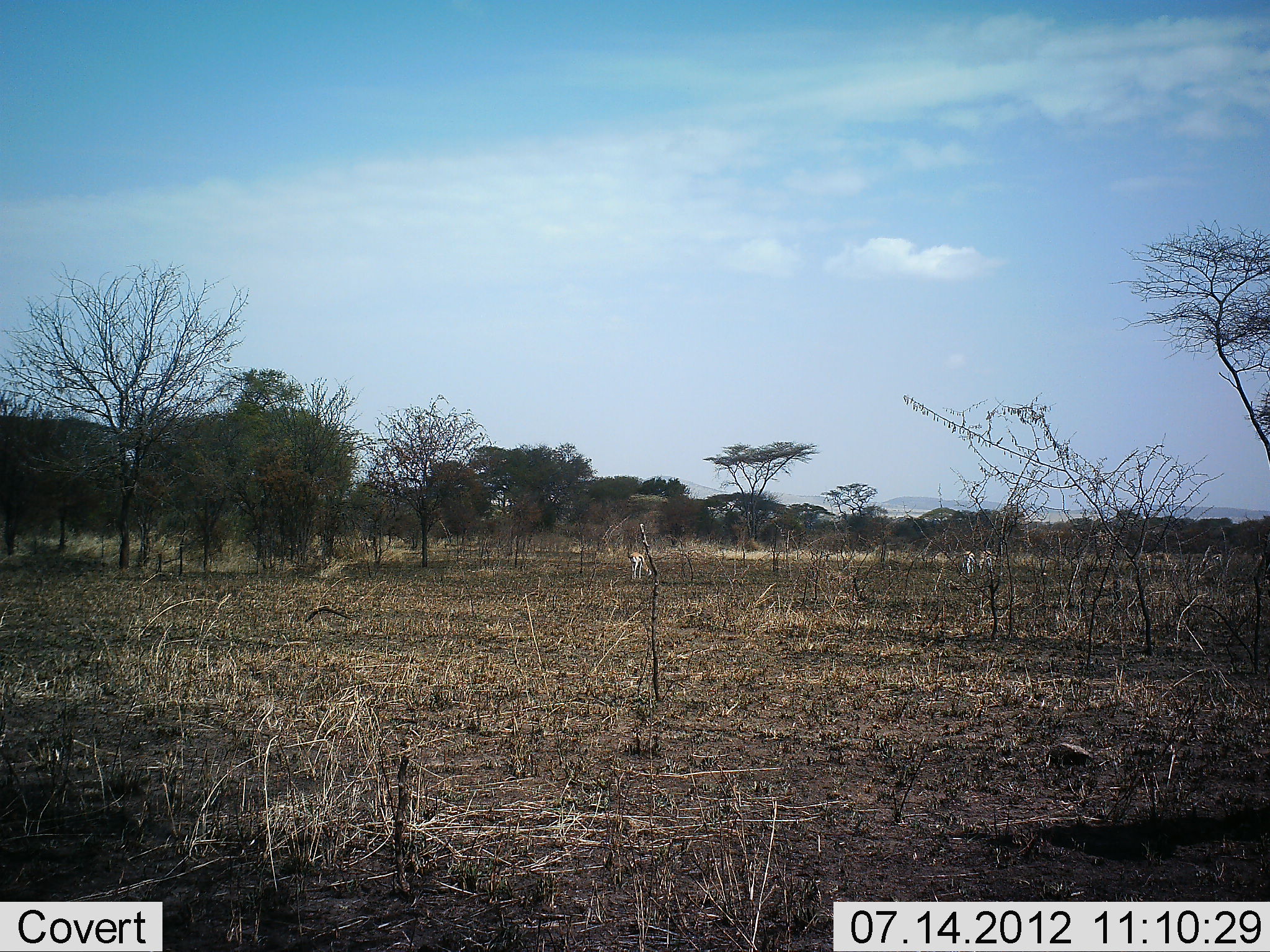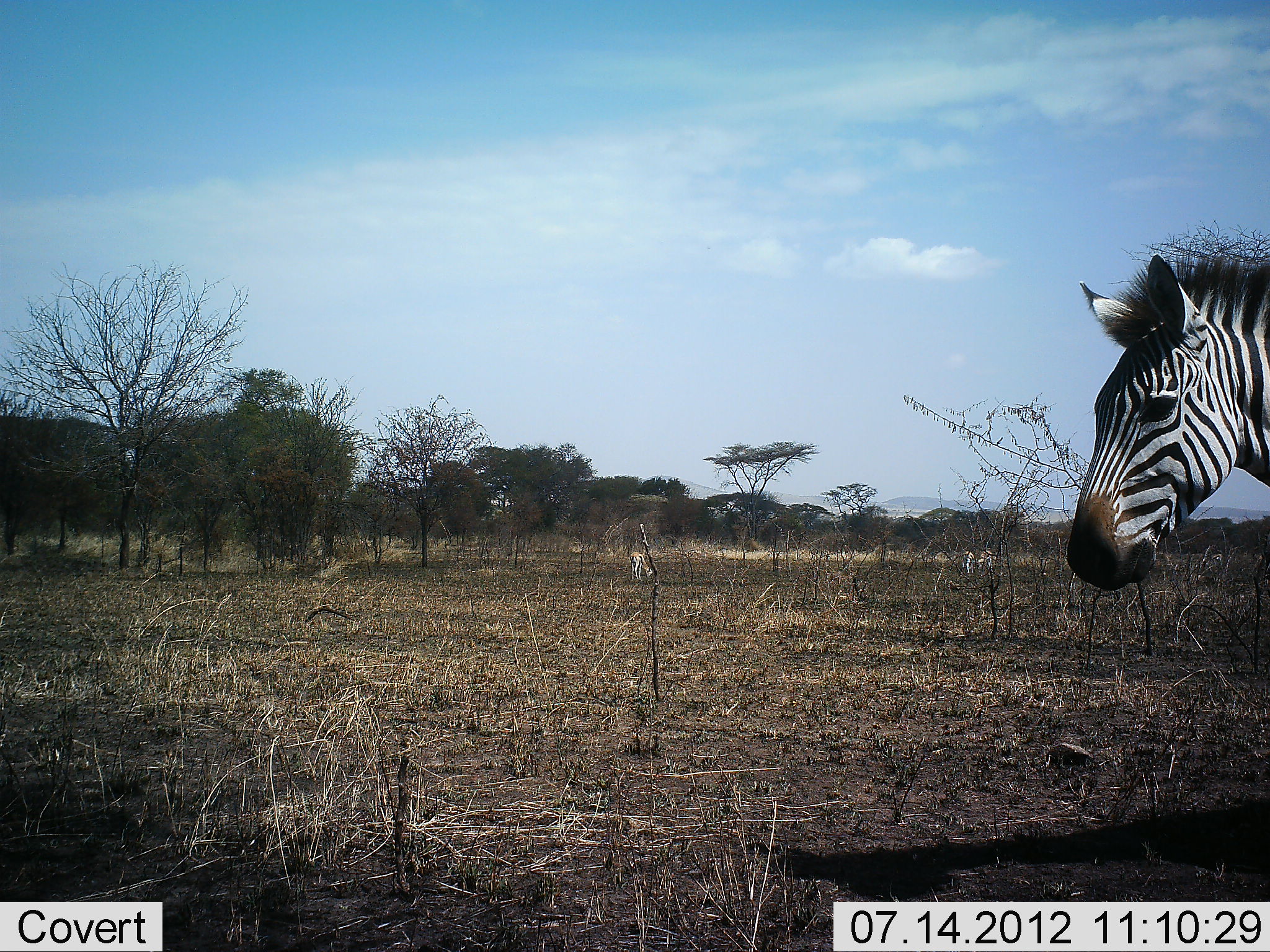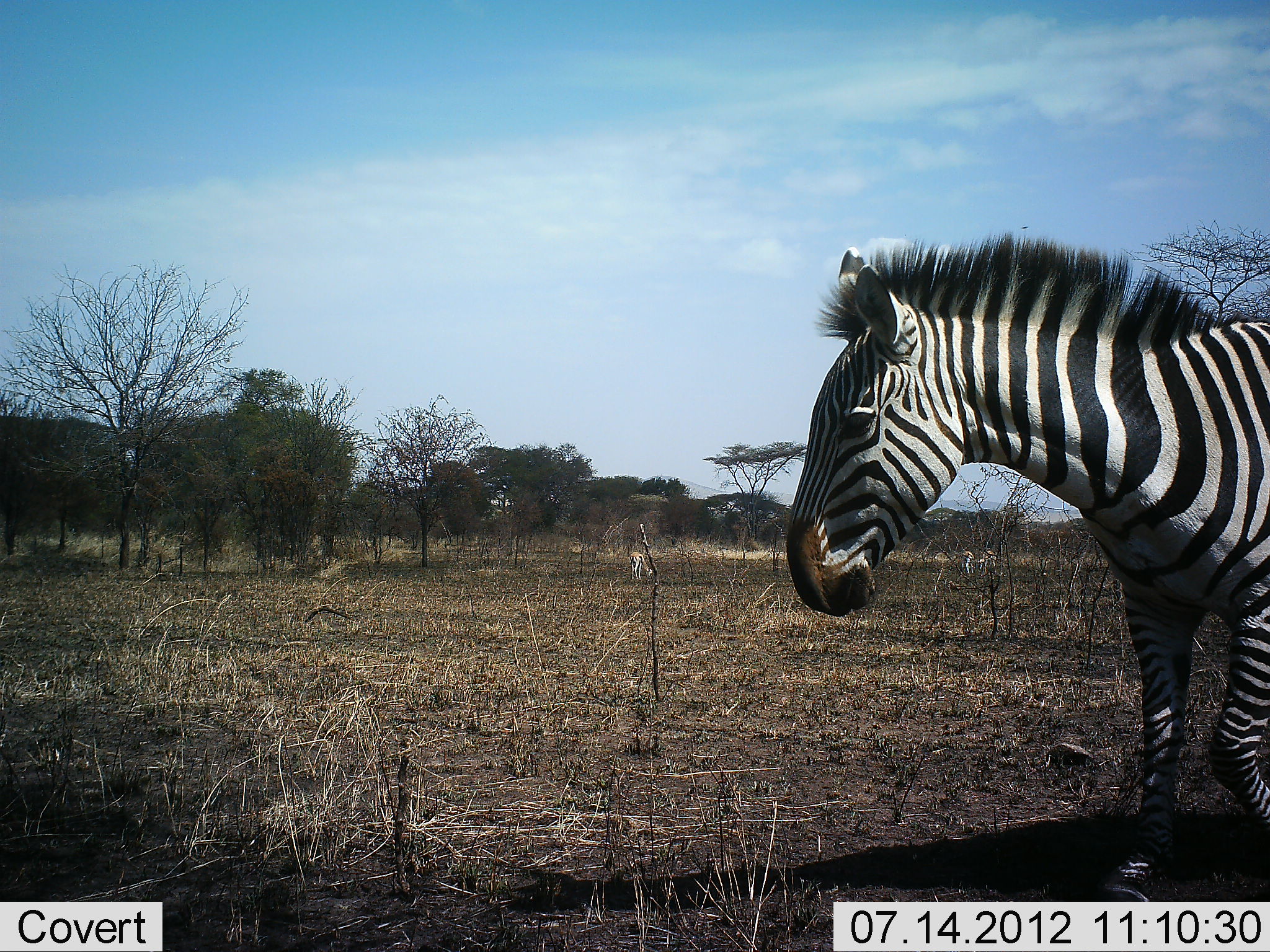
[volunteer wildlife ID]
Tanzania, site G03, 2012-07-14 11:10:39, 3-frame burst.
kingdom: Animalia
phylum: Chordata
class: Mammalia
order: Perissodactyla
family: Equidae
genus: Equus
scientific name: Equus quagga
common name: plains zebra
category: zebra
Zebra (plains zebra) (Equus quagga), count 1. Behavior (volunteer vote fractions): standing 31%, resting 0%, moving 77%, interacting 0%. Young present (vote fraction): 0%. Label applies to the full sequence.